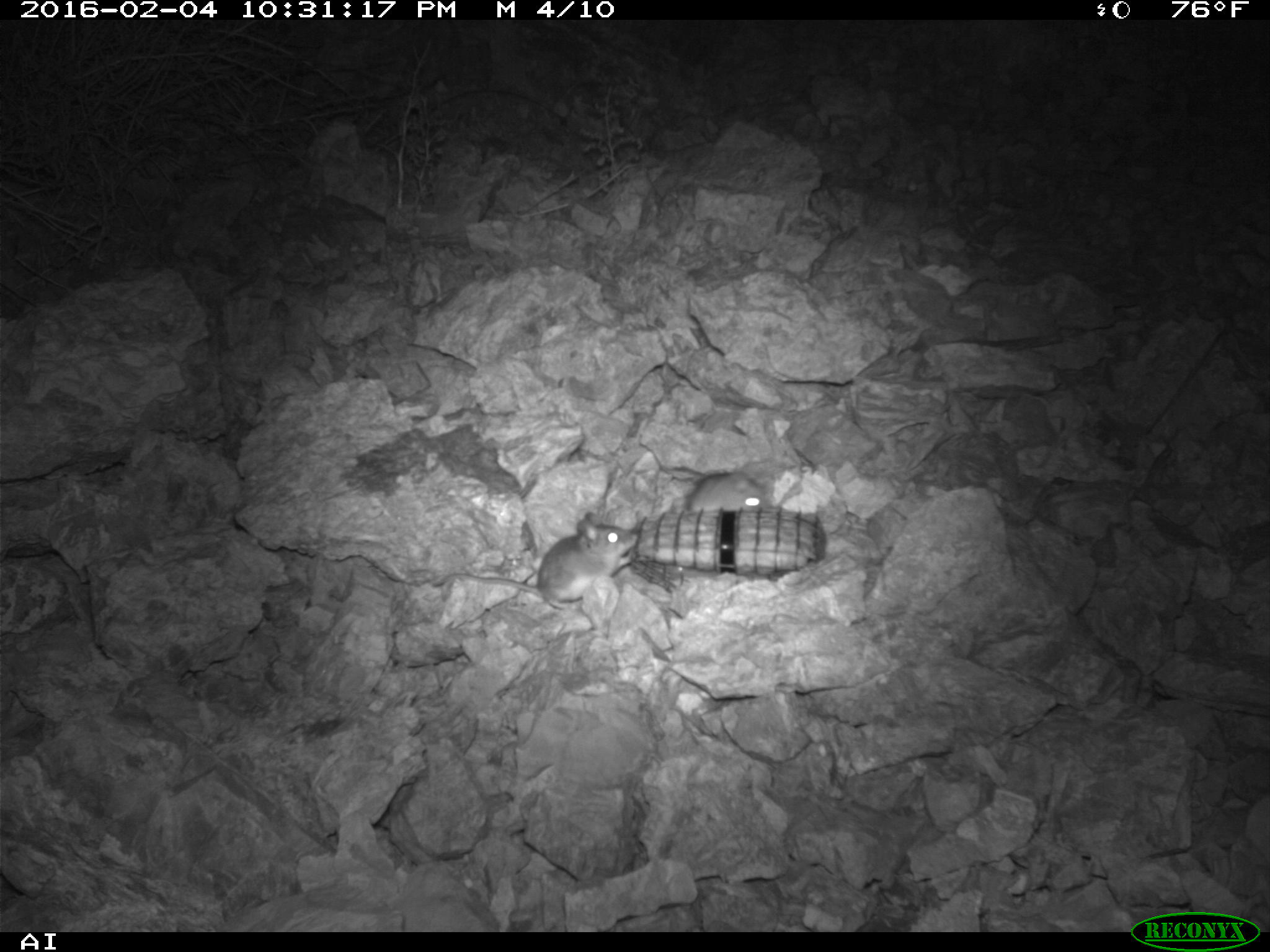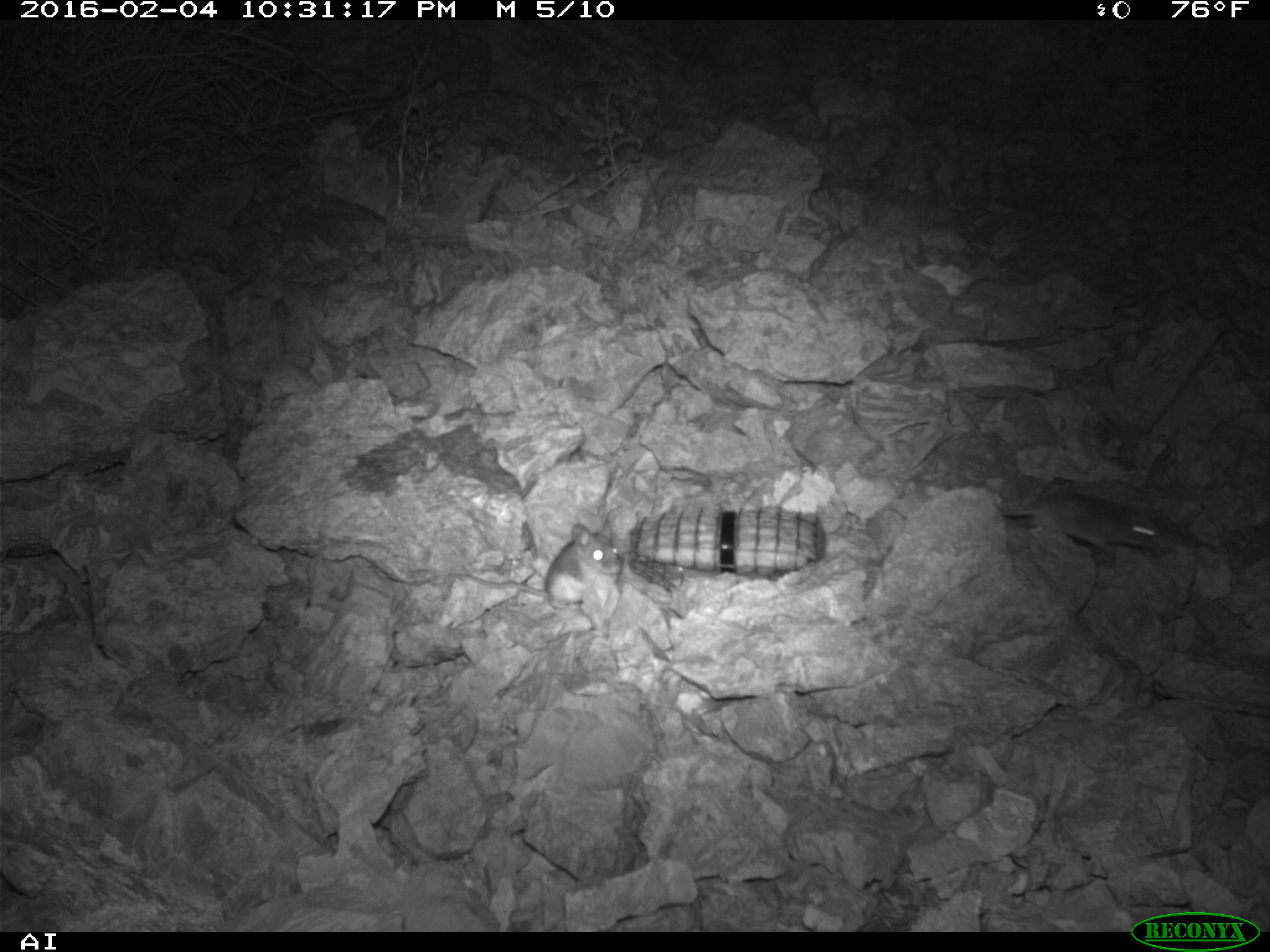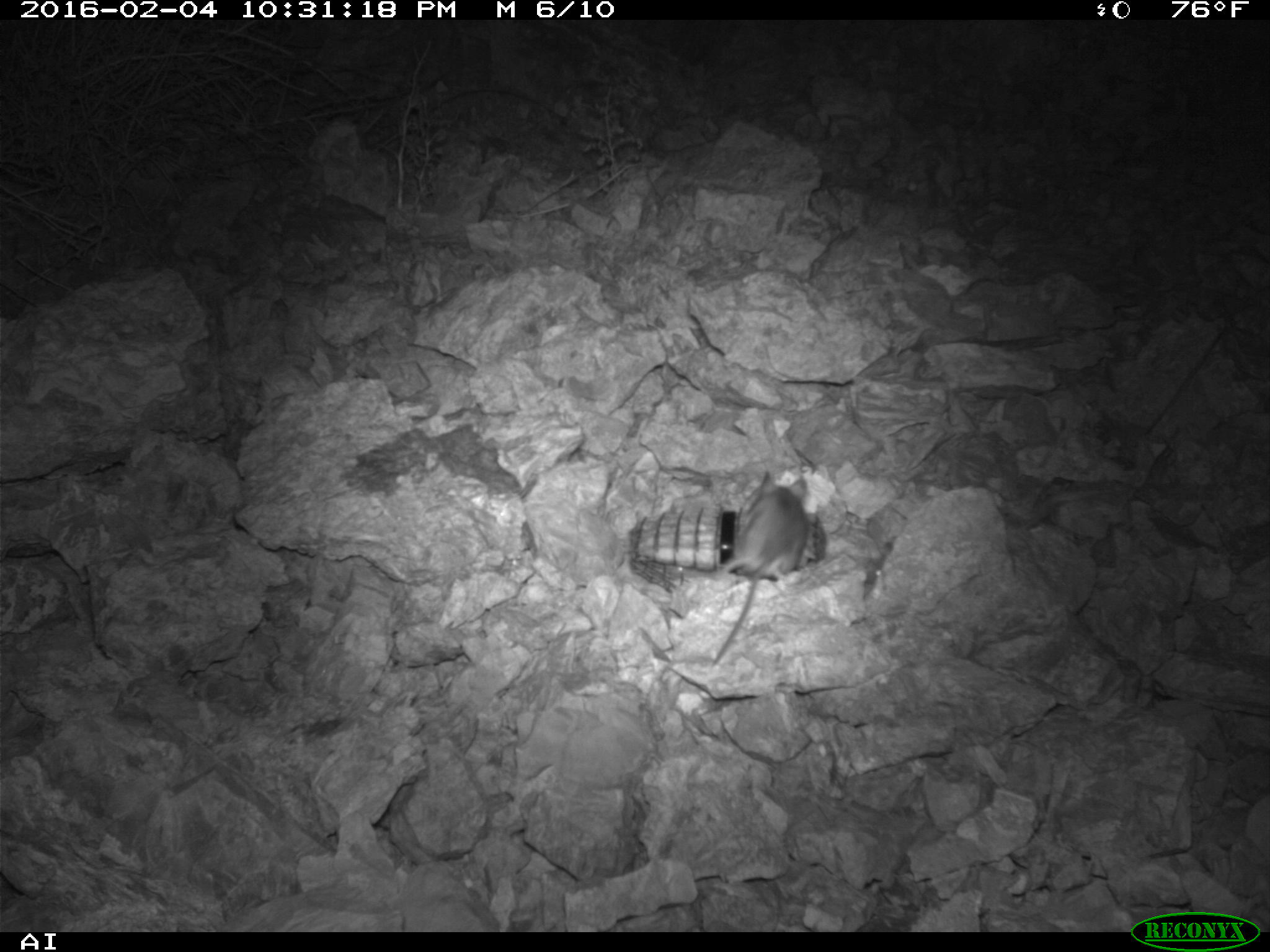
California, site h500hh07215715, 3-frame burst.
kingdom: Animalia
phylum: Chordata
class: Mammalia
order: Rodentia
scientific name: Rodentia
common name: rodent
Rodent (Rodentia).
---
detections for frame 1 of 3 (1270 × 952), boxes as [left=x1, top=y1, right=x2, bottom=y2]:
rodent: [left=453, top=511, right=639, bottom=609]; [left=687, top=470, right=768, bottom=511]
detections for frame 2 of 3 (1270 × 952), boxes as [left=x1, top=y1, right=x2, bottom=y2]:
rodent: [left=446, top=520, right=621, bottom=612]; [left=1000, top=490, right=1163, bottom=554]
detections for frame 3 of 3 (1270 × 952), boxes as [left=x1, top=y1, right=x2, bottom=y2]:
rodent: [left=704, top=469, right=810, bottom=669]